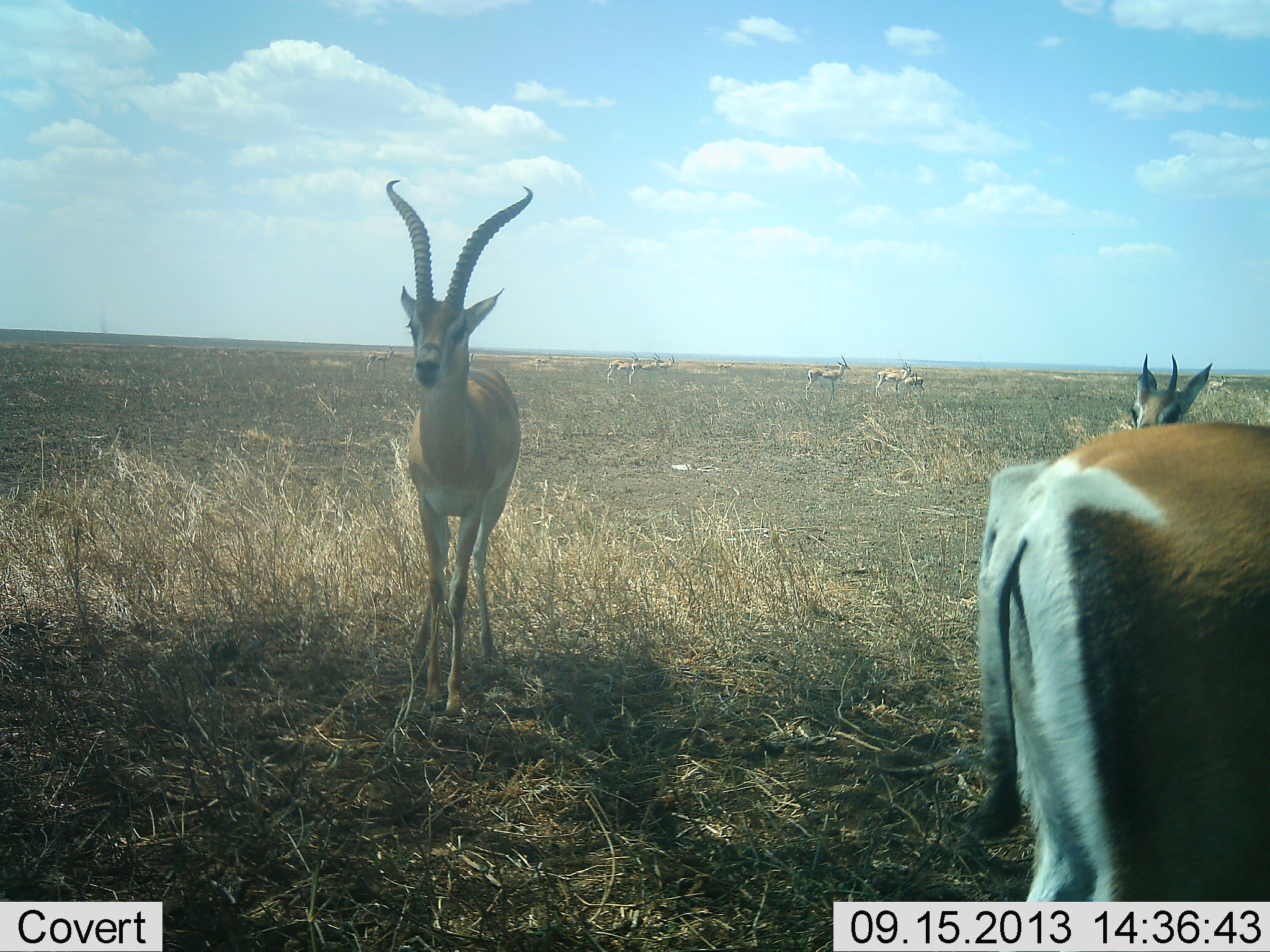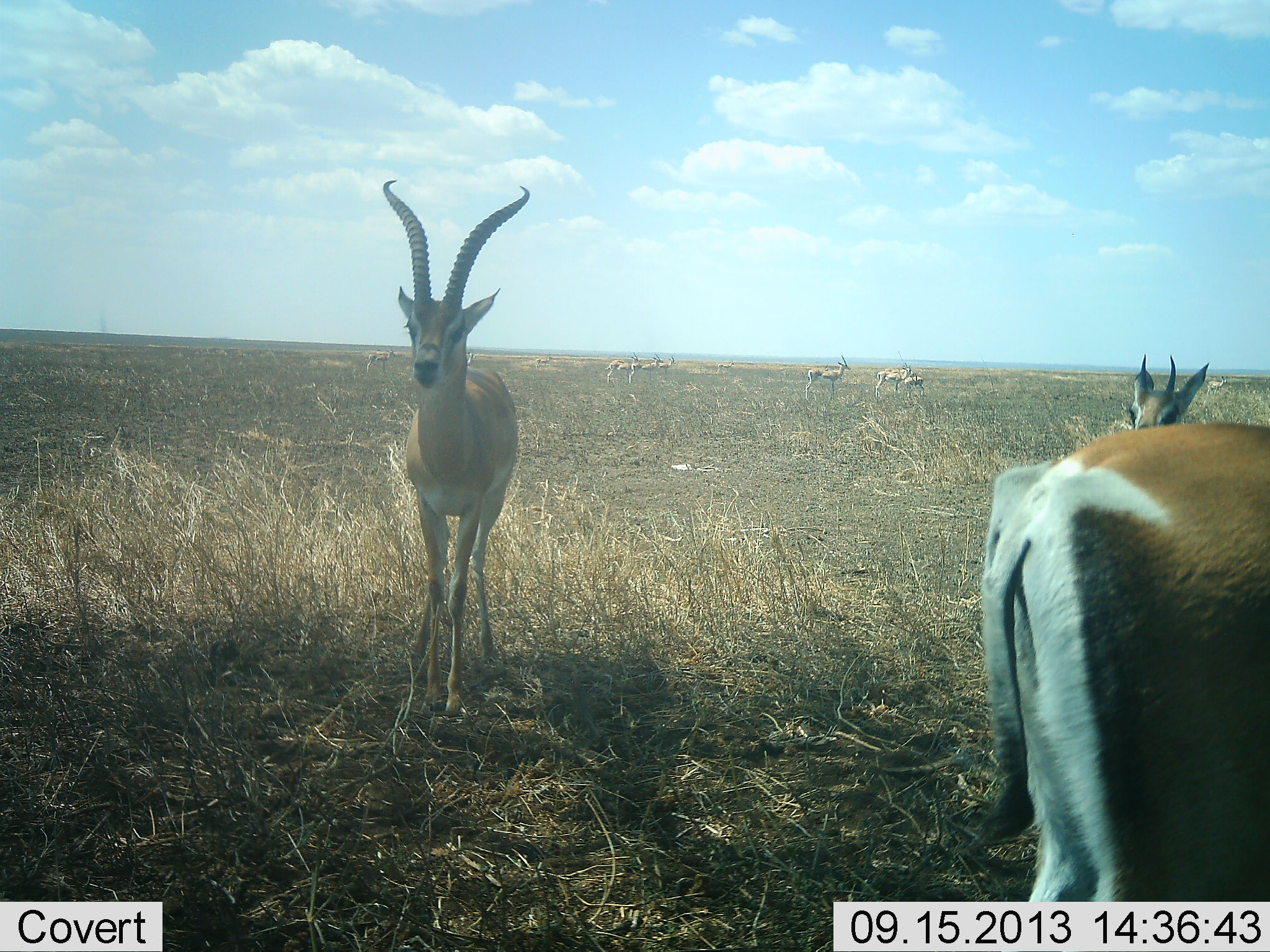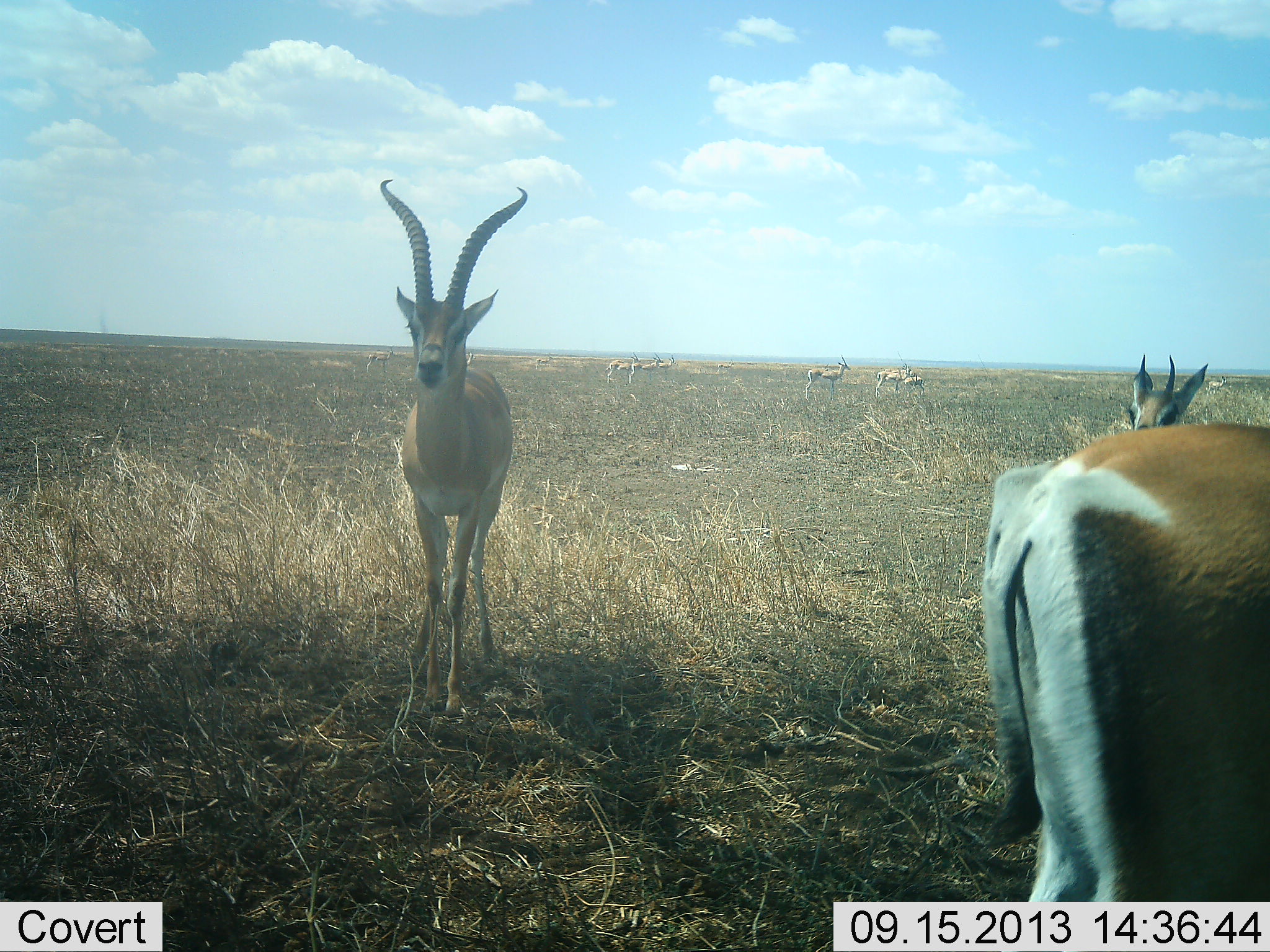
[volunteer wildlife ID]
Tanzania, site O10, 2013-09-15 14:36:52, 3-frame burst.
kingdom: Animalia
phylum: Chordata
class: Mammalia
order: Artiodactyla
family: Bovidae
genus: Nanger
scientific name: Nanger granti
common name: grant's gazelle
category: gazellegrants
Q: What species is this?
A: Gazellegrants (grant's gazelle) (Nanger granti).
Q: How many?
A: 3.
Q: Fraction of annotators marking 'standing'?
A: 91%.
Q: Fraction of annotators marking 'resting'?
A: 0%.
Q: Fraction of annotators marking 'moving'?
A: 9%.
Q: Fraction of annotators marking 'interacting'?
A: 0%.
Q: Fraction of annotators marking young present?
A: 17%.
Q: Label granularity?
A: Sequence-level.